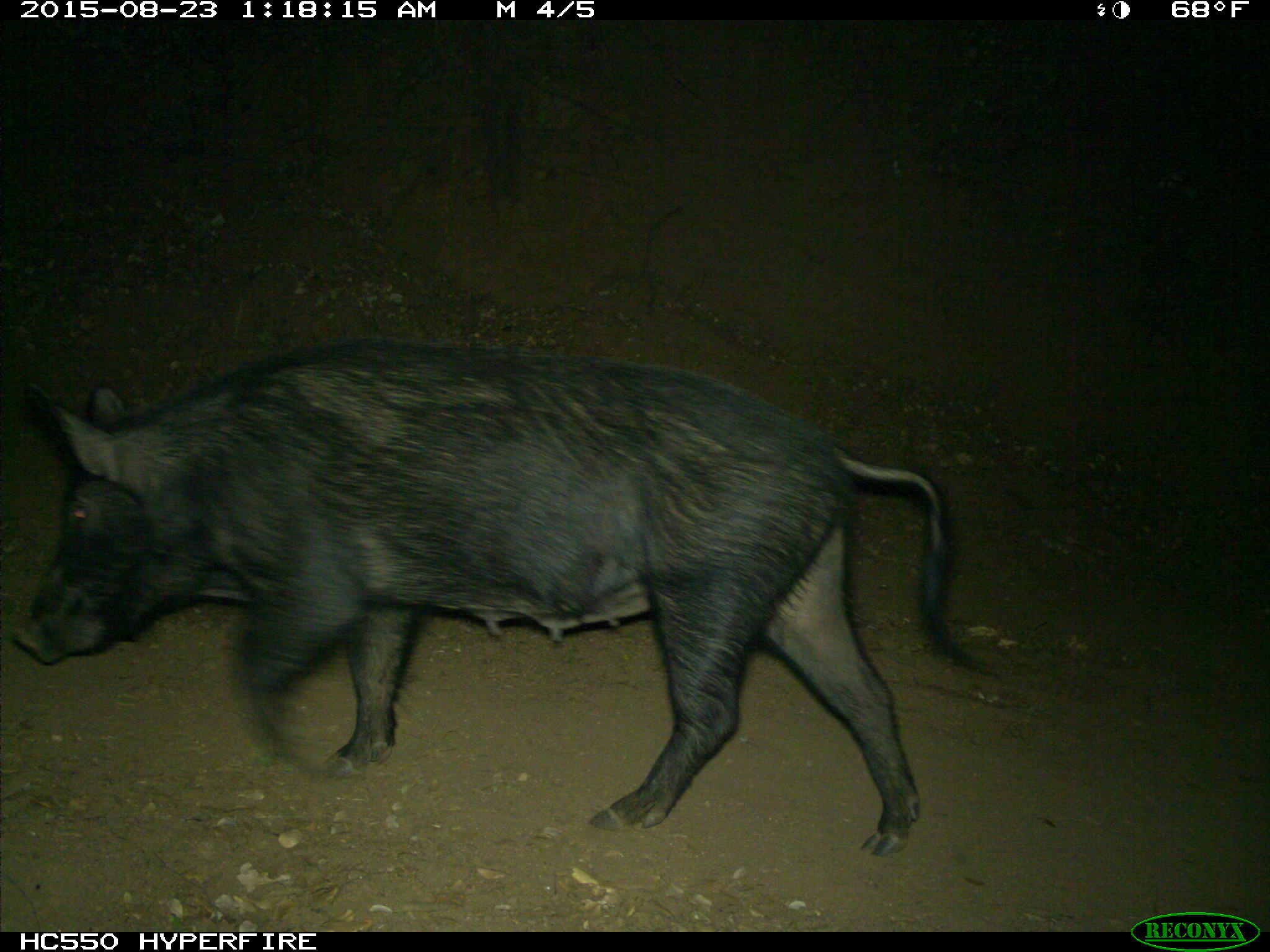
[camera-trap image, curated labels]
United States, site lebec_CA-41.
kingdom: Animalia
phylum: Chordata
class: Mammalia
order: Artiodactyla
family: Suidae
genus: Sus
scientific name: Sus scrofa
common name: wild boar